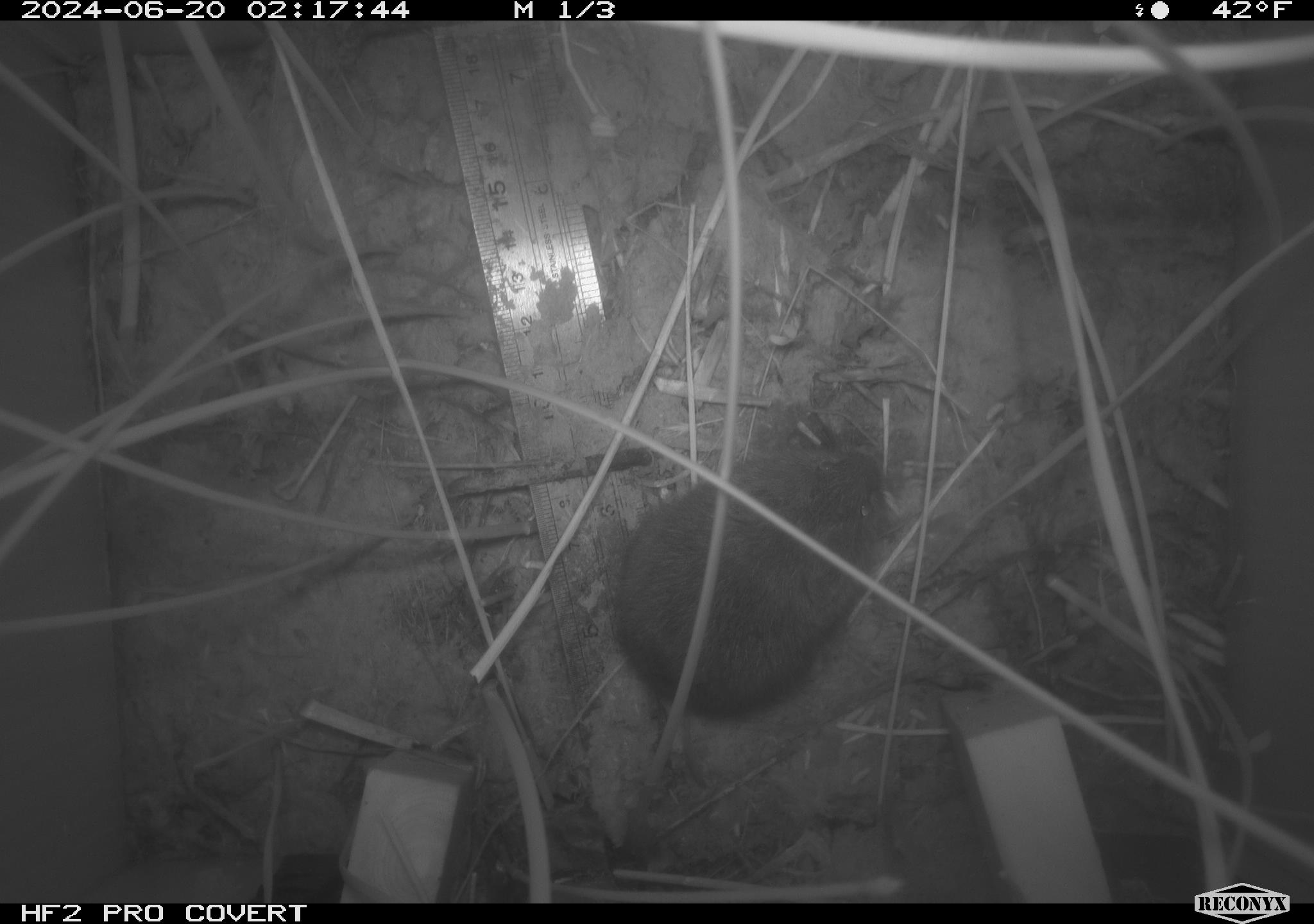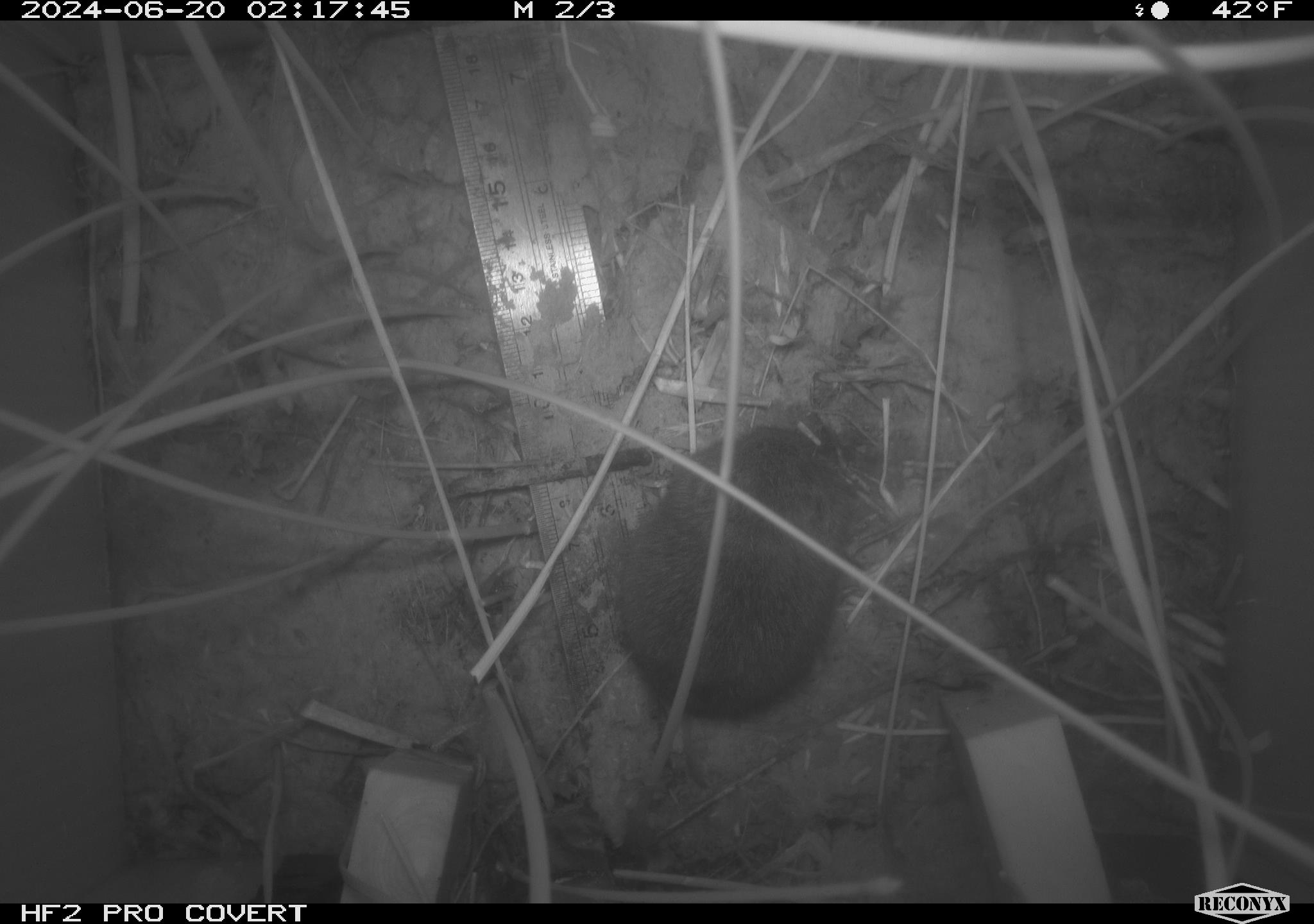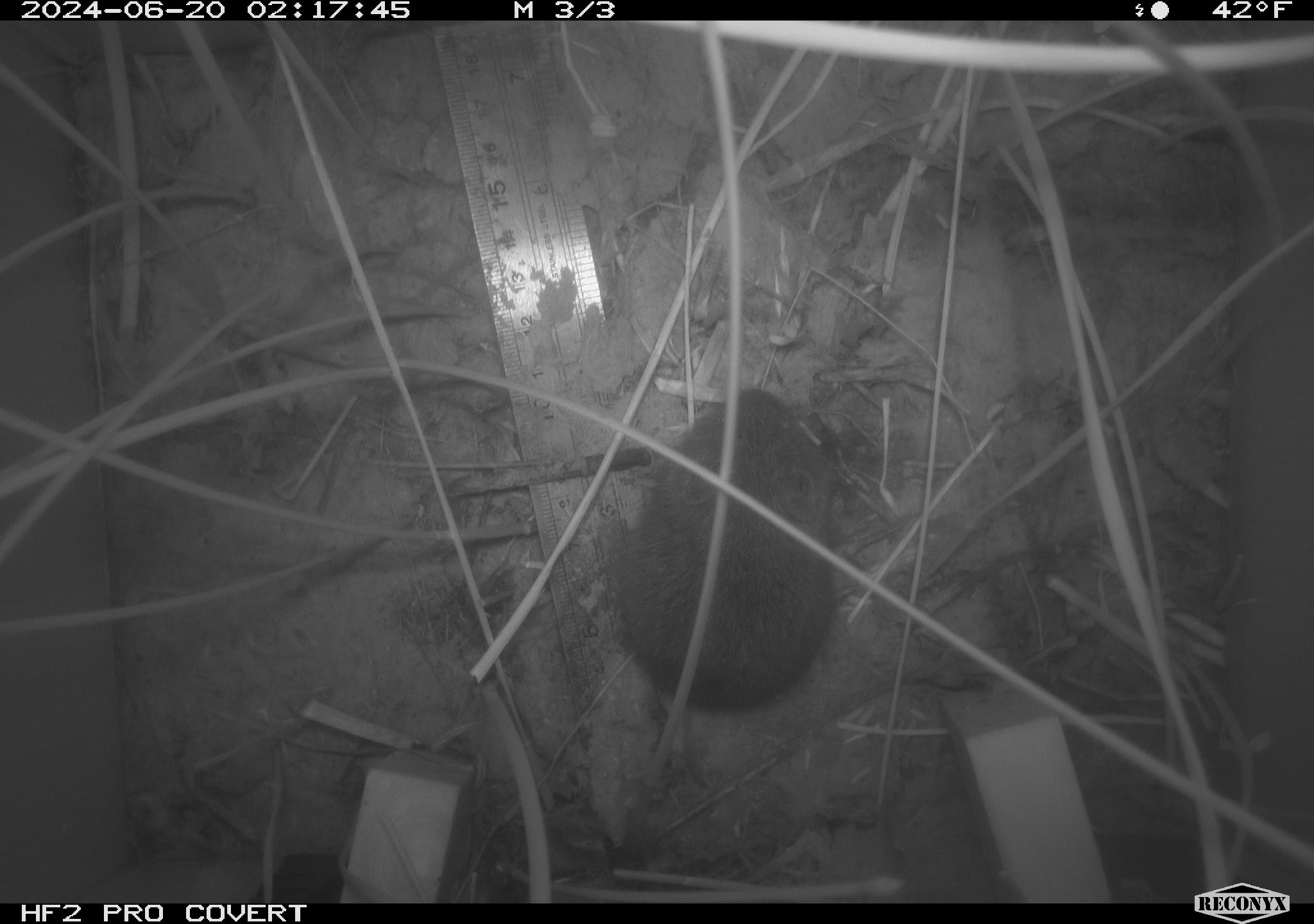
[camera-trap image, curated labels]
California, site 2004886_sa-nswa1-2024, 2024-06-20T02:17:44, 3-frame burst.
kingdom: Animalia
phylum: Chordata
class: Mammalia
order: Rodentia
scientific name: Rodentia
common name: rodent